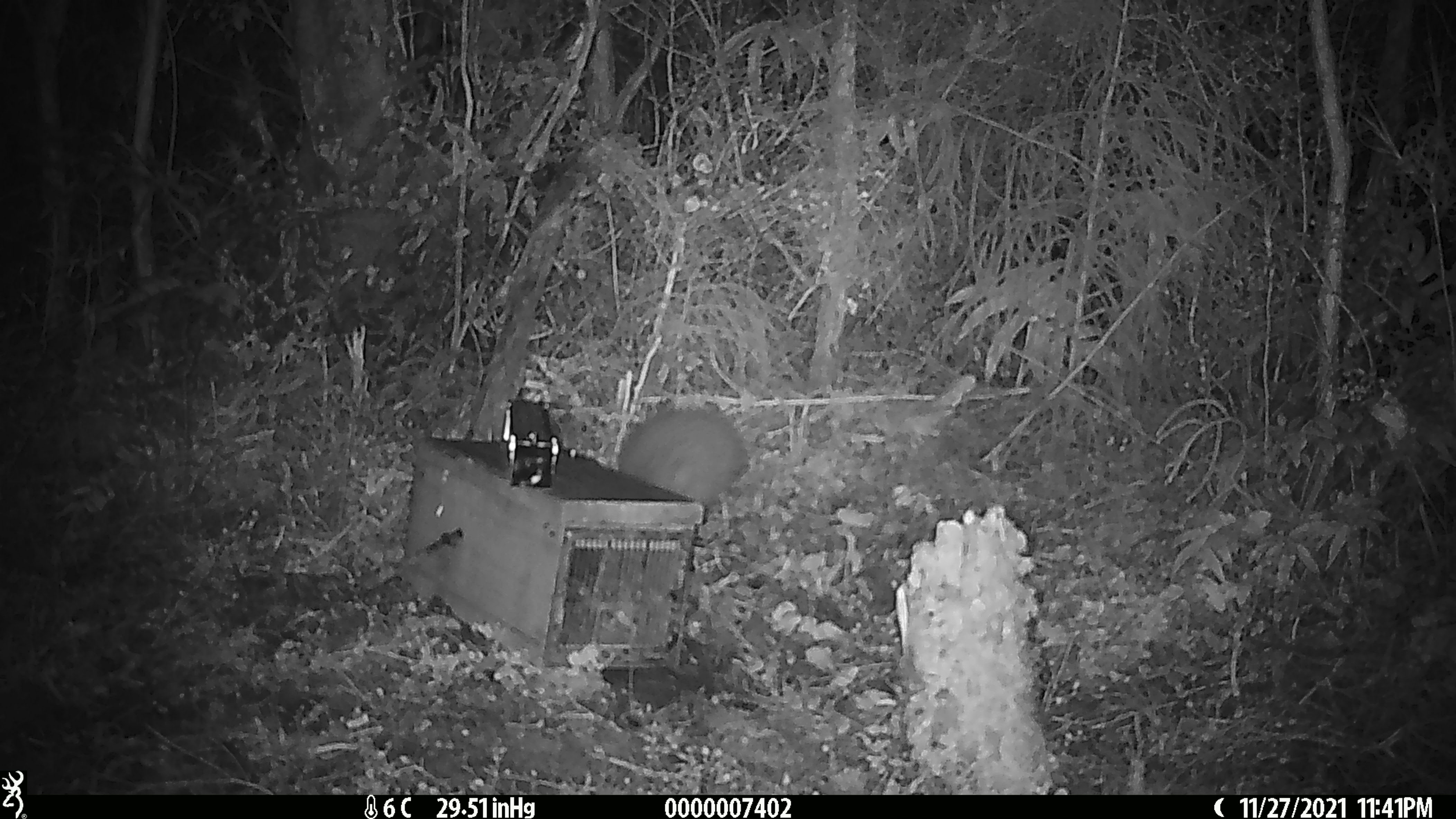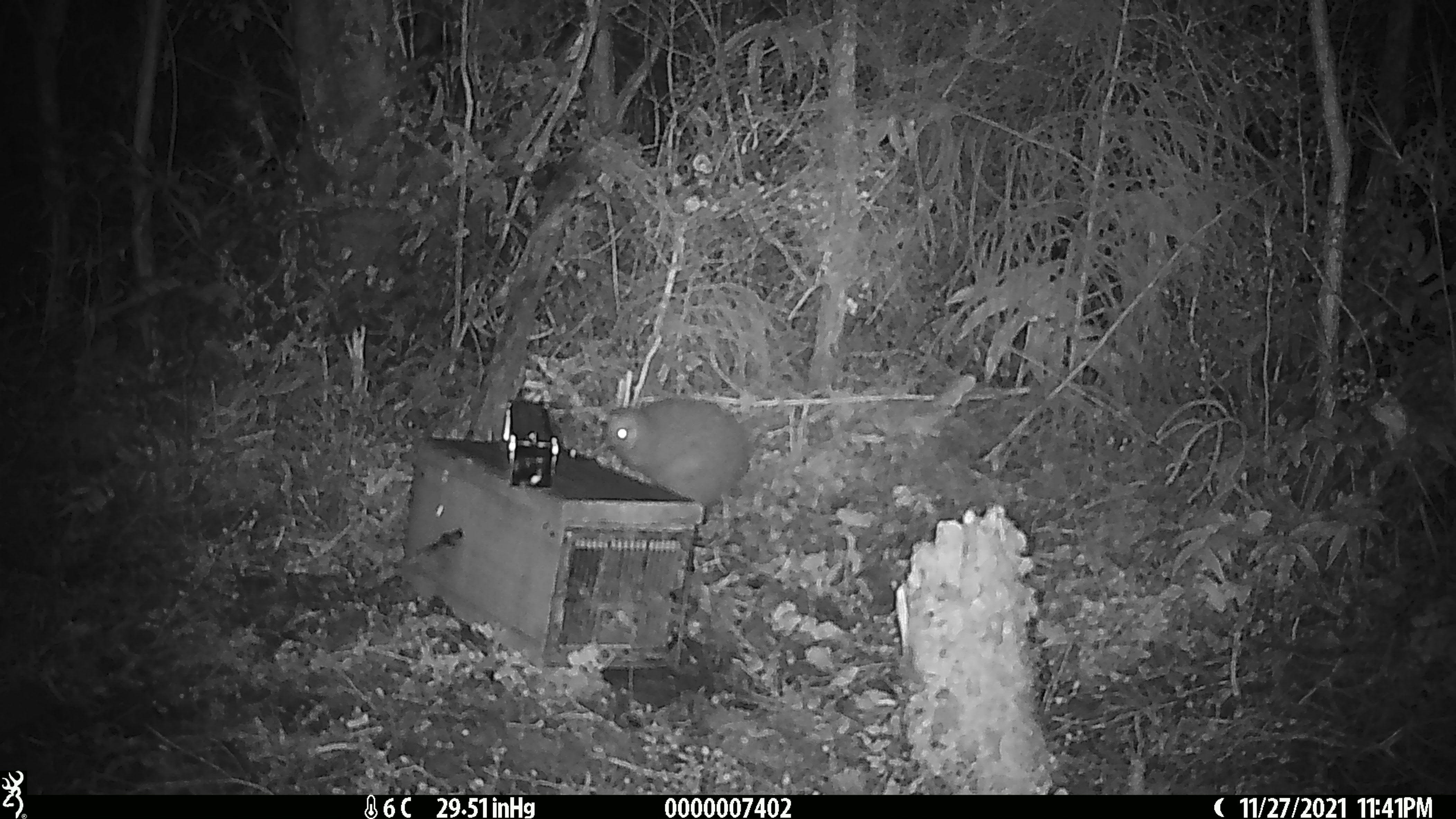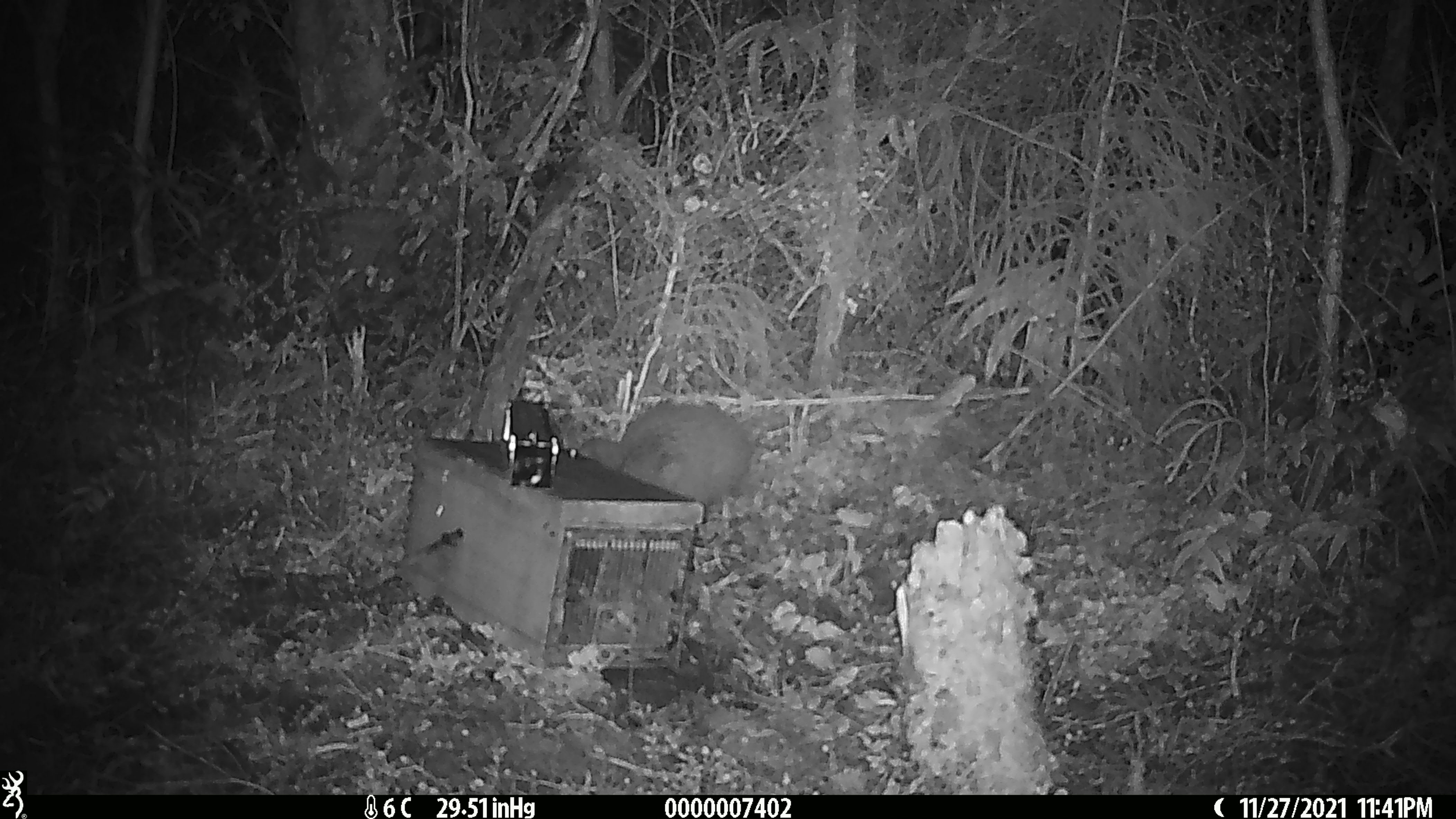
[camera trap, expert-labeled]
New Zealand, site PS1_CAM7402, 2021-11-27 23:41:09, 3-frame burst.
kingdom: Animalia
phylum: Chordata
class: Aves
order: Apterygiformes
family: Apterygidae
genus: Apteryx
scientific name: Apteryx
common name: kiwi